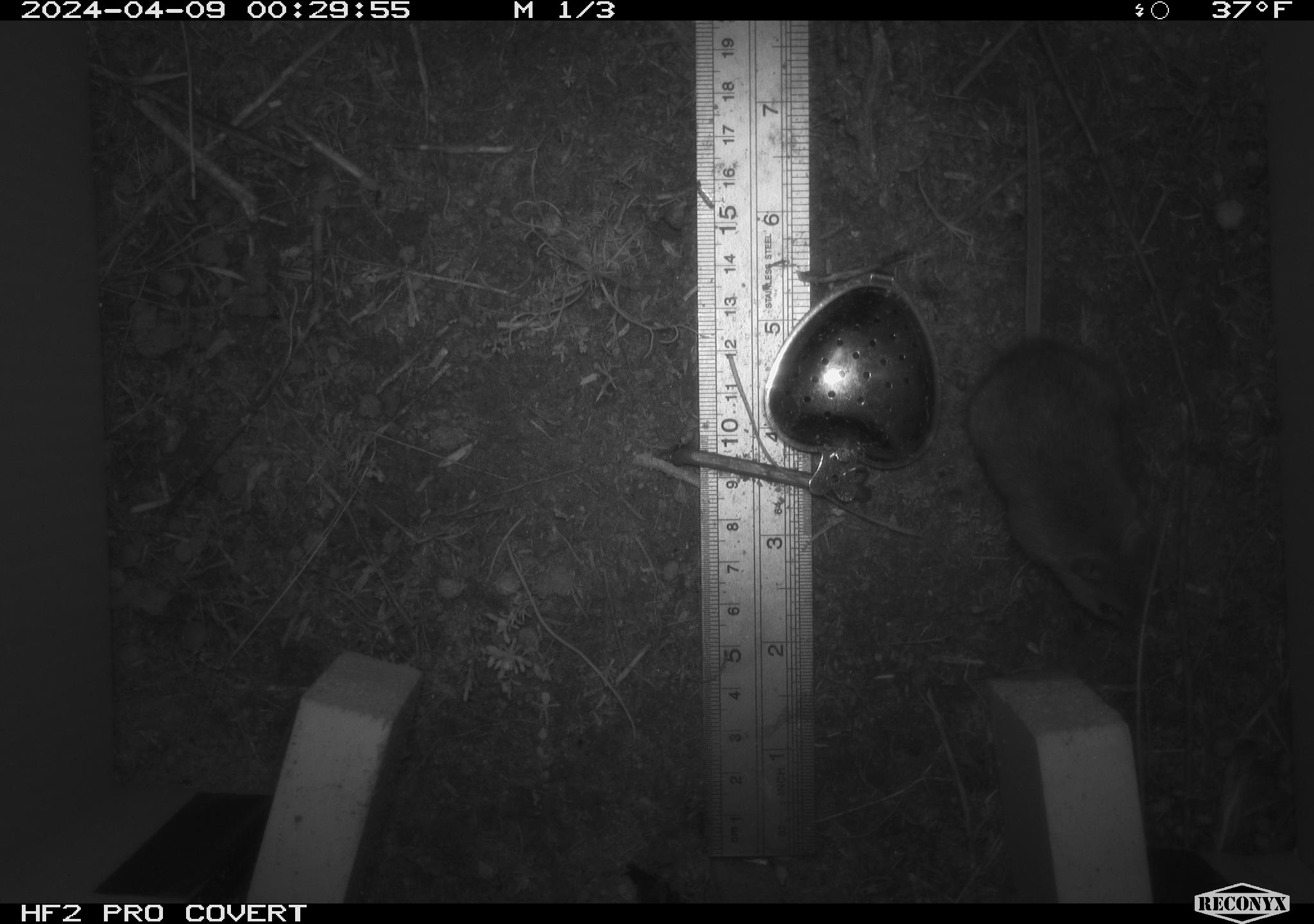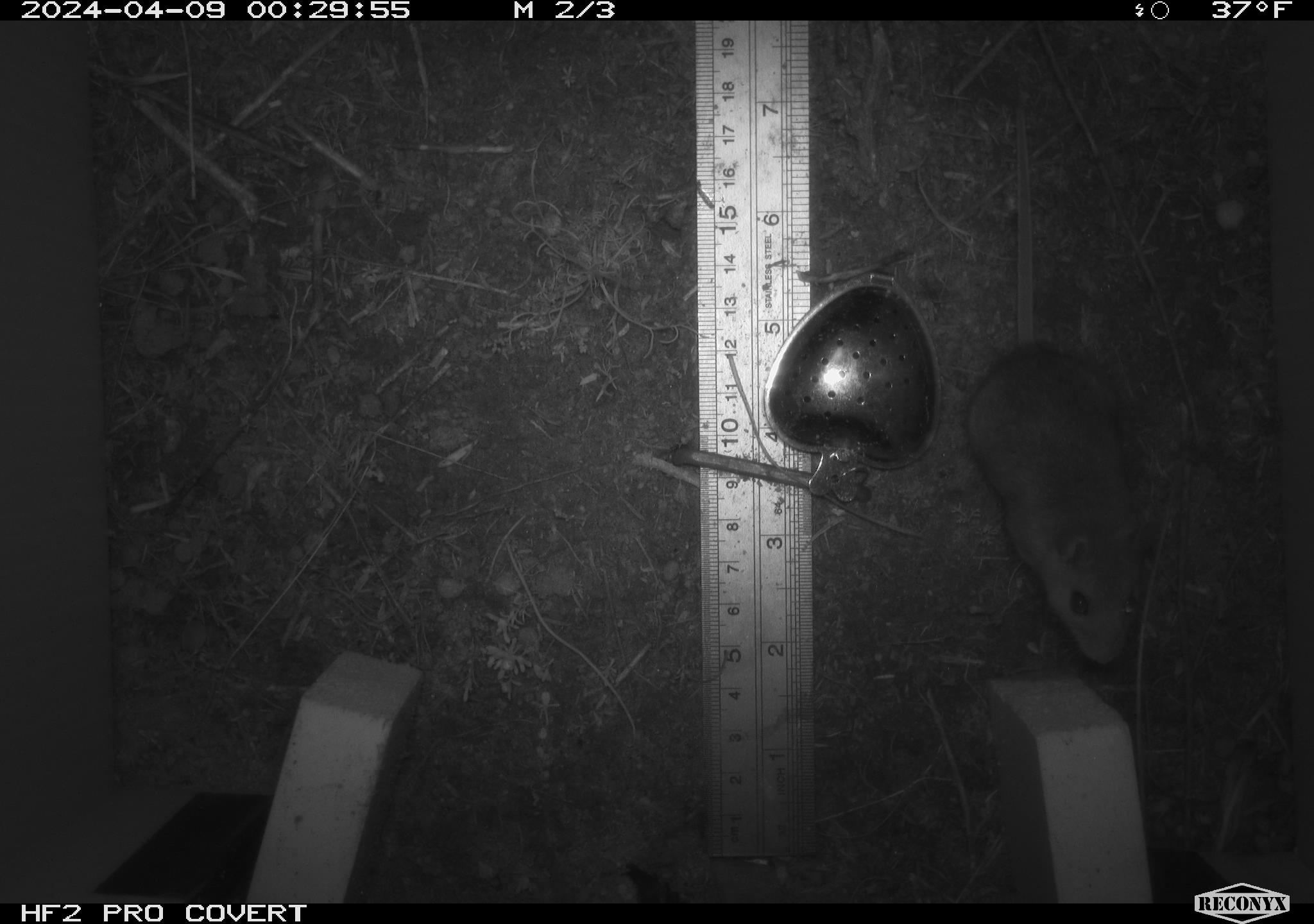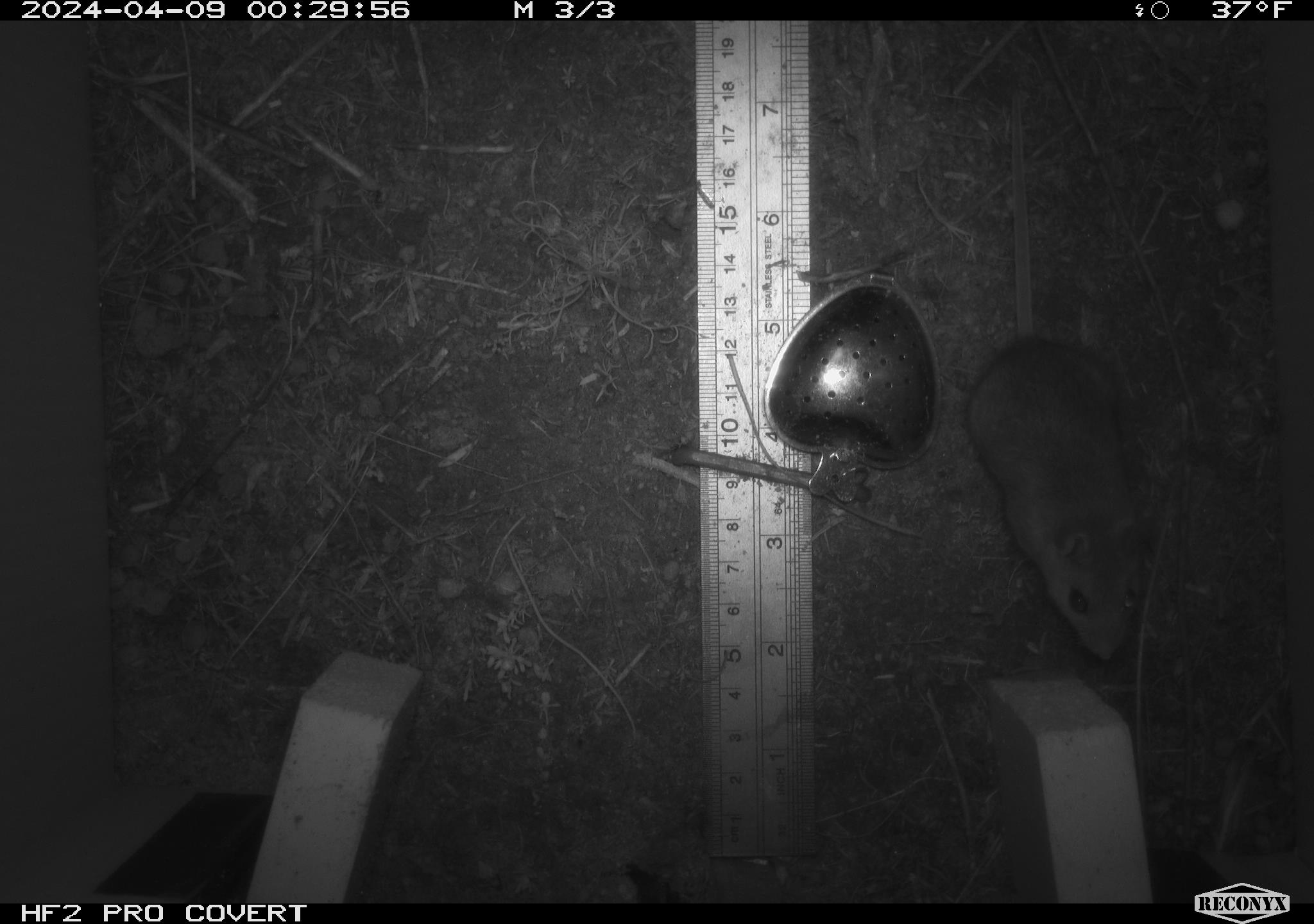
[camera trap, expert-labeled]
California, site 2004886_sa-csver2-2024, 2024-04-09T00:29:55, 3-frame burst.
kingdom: Animalia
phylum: Chordata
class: Mammalia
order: Rodentia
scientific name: Rodentia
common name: rodent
Rodent (Rodentia).